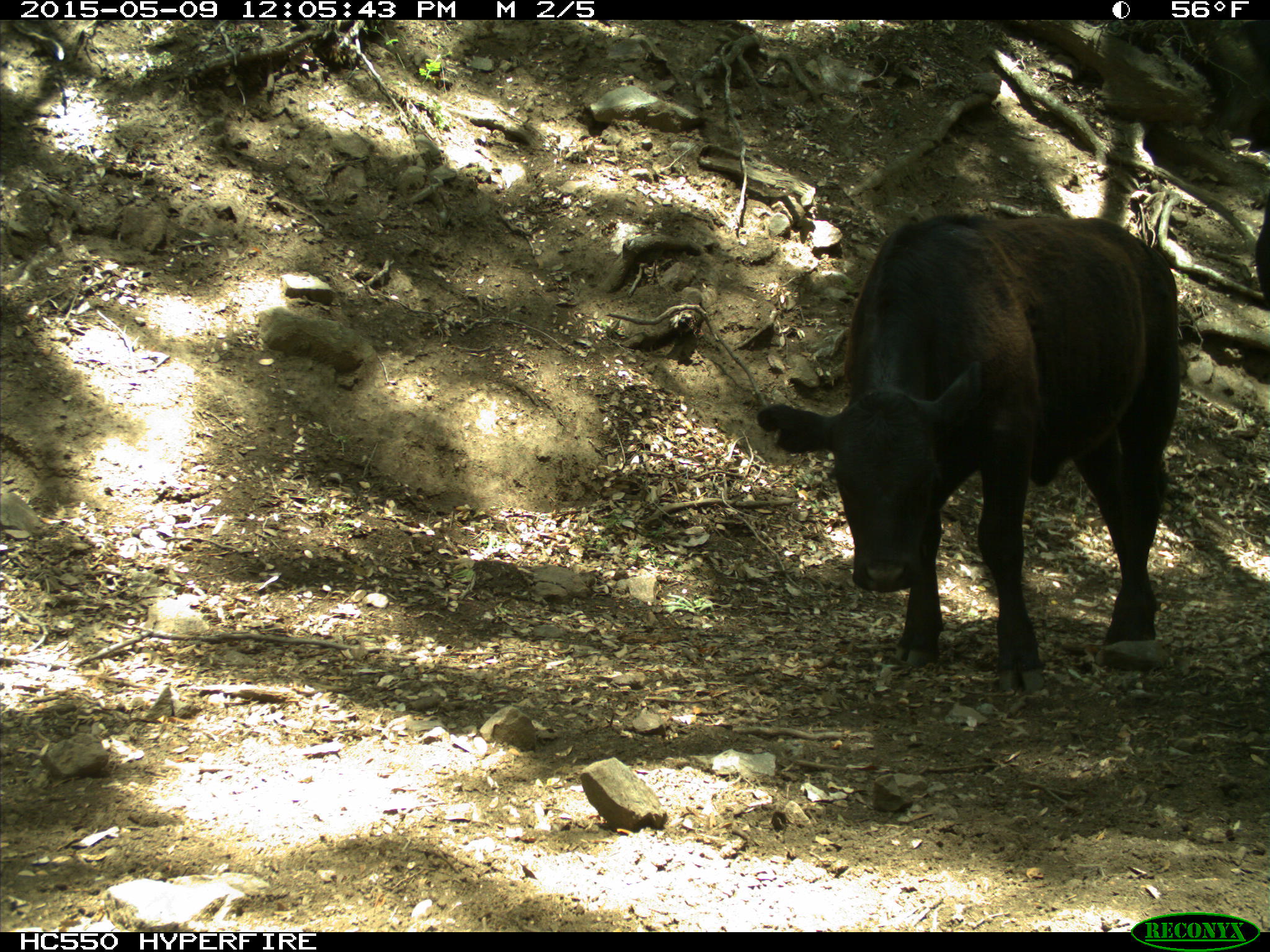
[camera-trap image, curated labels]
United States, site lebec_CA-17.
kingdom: Animalia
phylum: Chordata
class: Mammalia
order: Artiodactyla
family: Bovidae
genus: Bos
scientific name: Bos taurus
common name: domestic cow